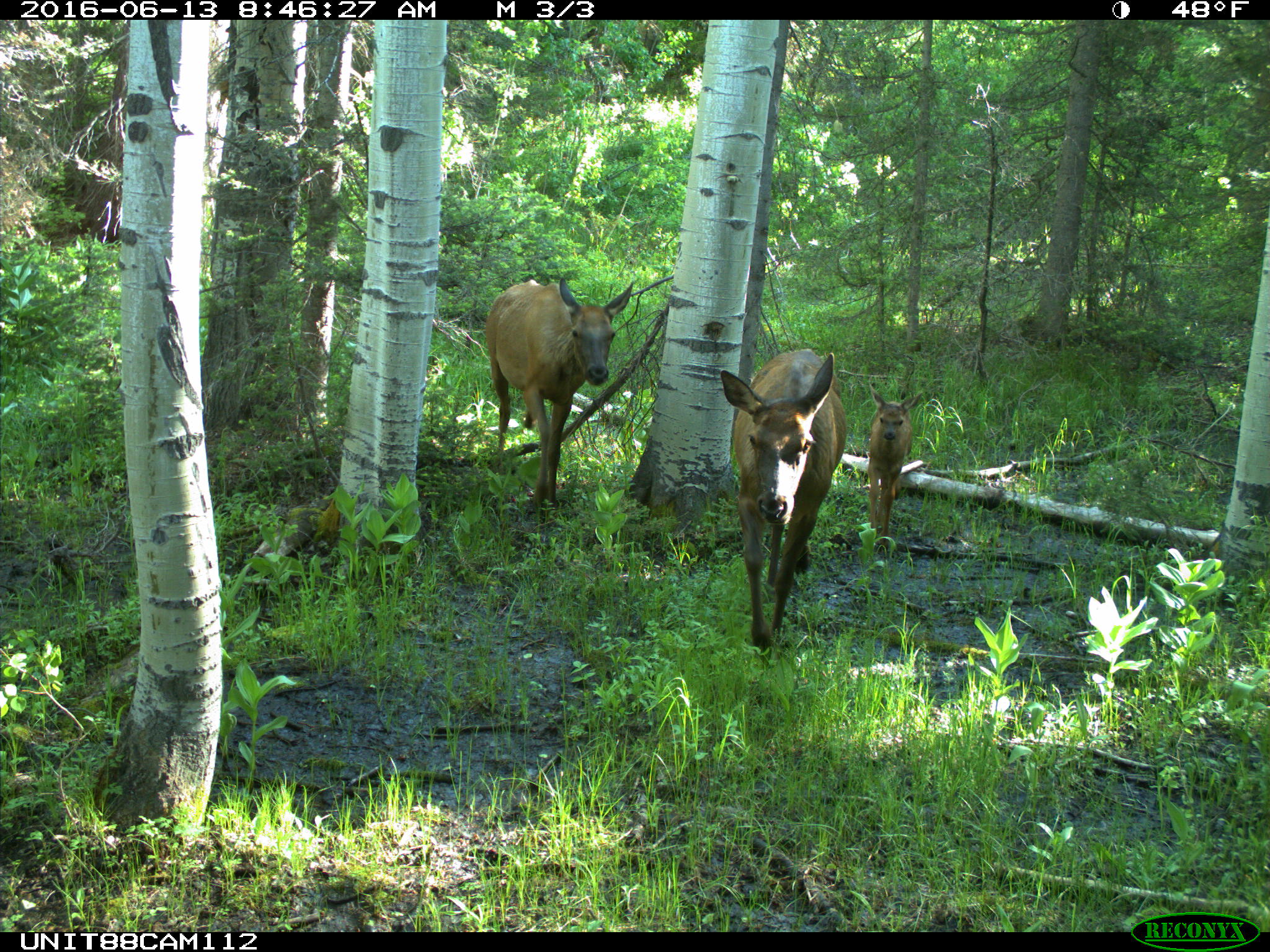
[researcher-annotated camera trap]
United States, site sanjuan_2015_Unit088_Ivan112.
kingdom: Animalia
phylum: Chordata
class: Mammalia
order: Artiodactyla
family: Cervidae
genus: Cervus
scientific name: Cervus elaphus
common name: red deer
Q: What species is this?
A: Cervus elaphus (red deer).